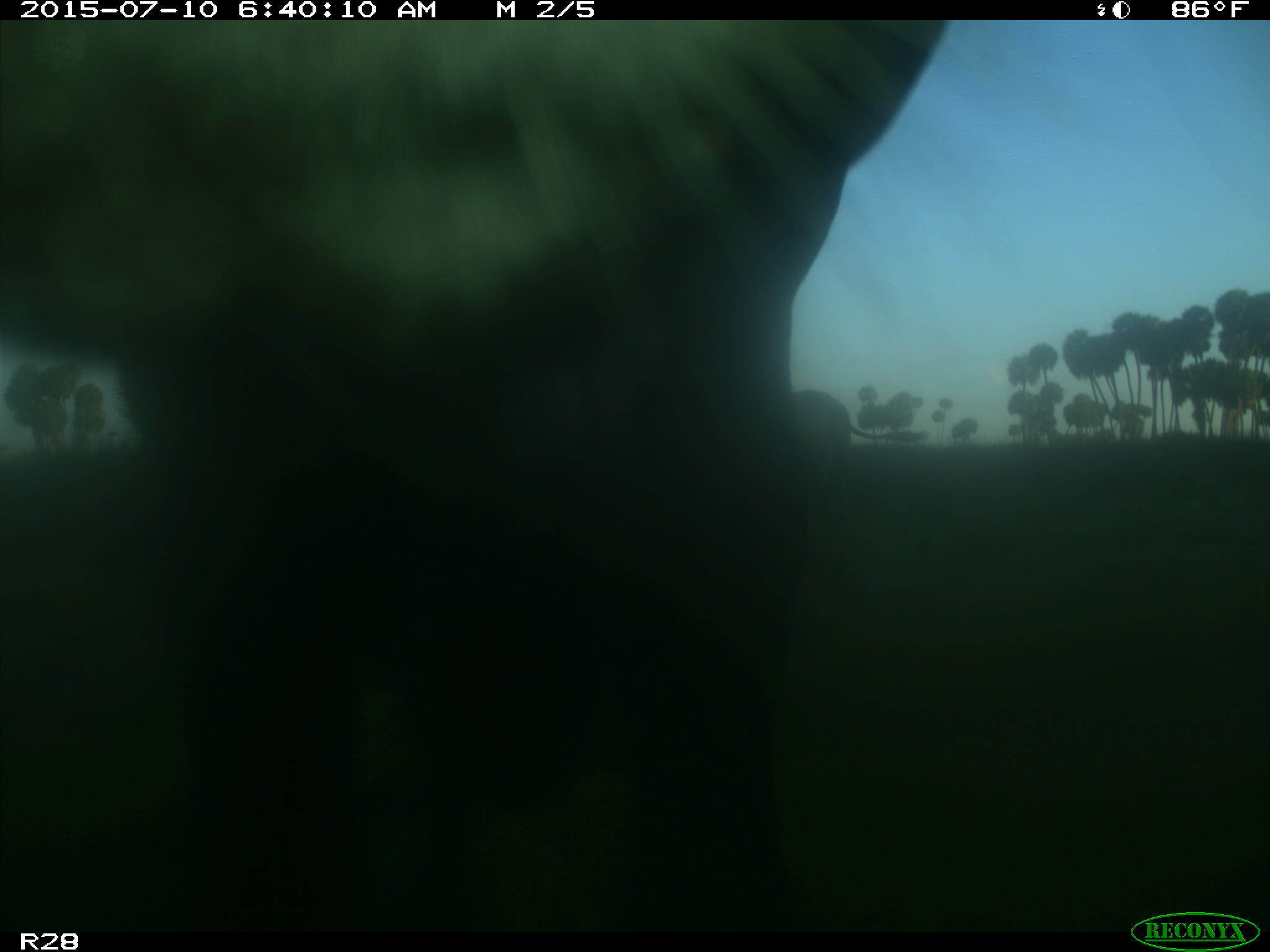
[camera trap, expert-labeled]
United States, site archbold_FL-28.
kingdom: Animalia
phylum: Chordata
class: Mammalia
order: Artiodactyla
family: Bovidae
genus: Bos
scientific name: Bos taurus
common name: domestic cow